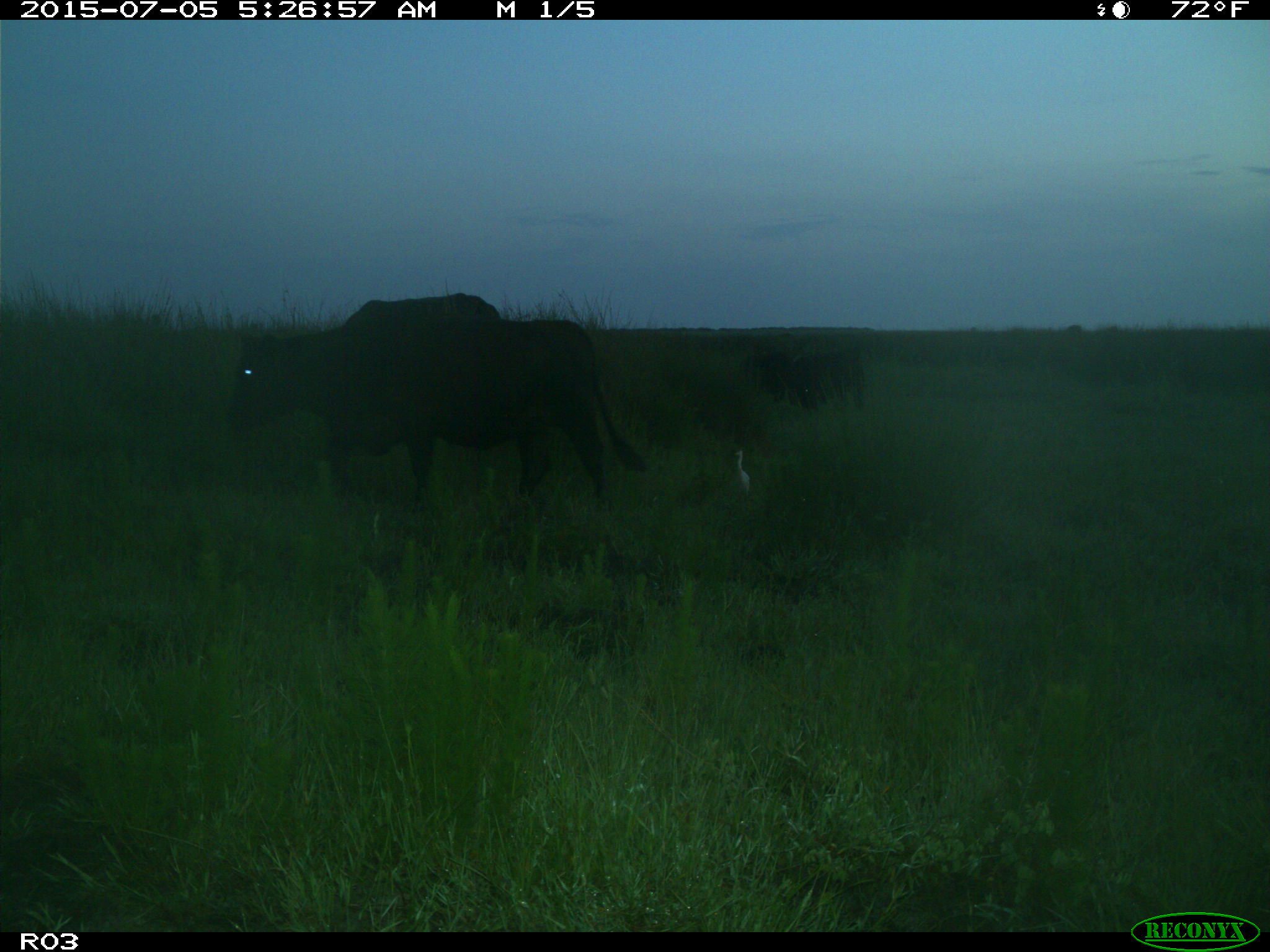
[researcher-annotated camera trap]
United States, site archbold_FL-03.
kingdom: Animalia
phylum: Chordata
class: Mammalia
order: Artiodactyla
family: Bovidae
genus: Bos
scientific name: Bos taurus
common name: domestic cow